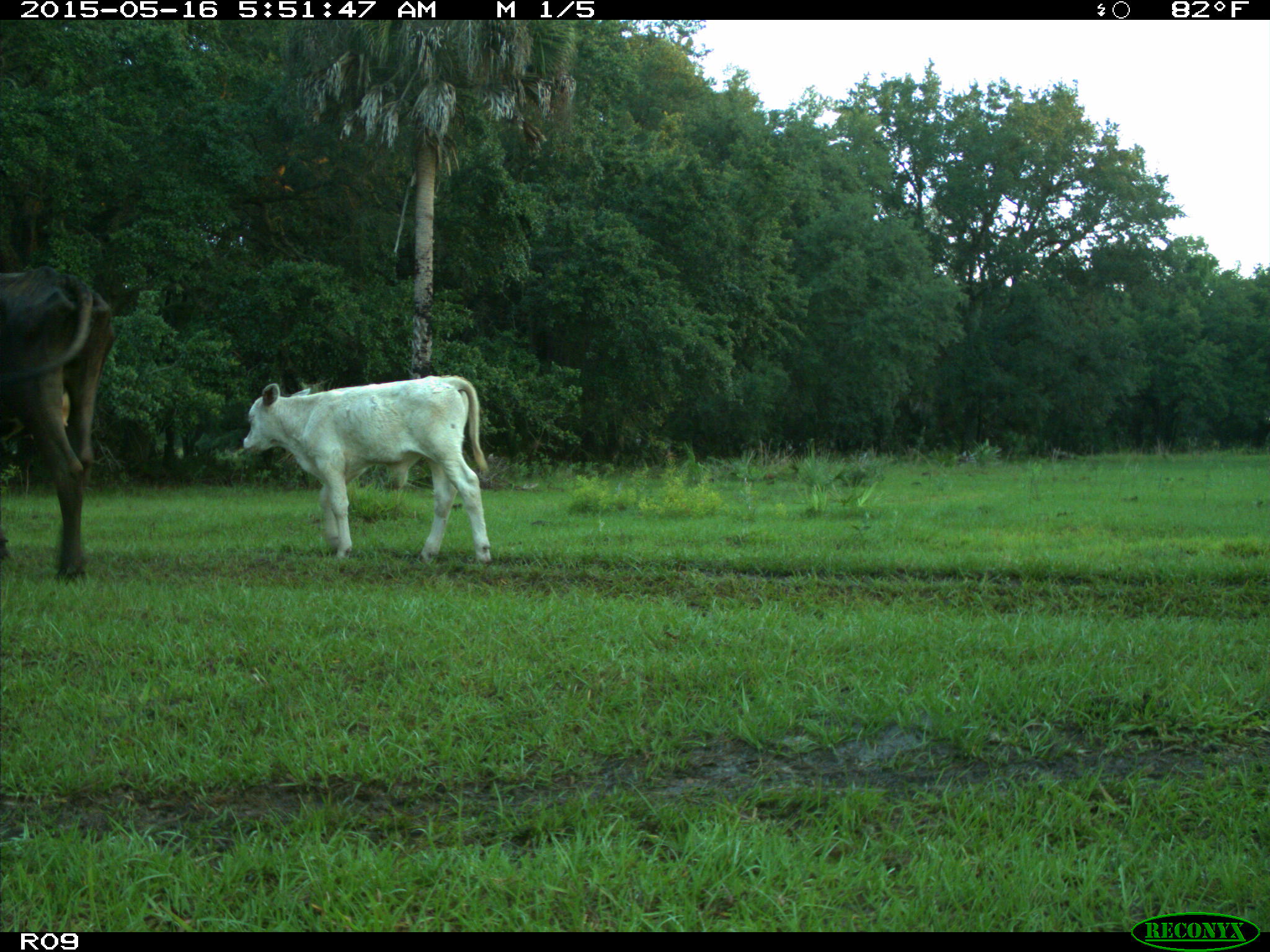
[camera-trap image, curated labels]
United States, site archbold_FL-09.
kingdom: Animalia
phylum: Chordata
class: Mammalia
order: Artiodactyla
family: Bovidae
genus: Bos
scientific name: Bos taurus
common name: domestic cow